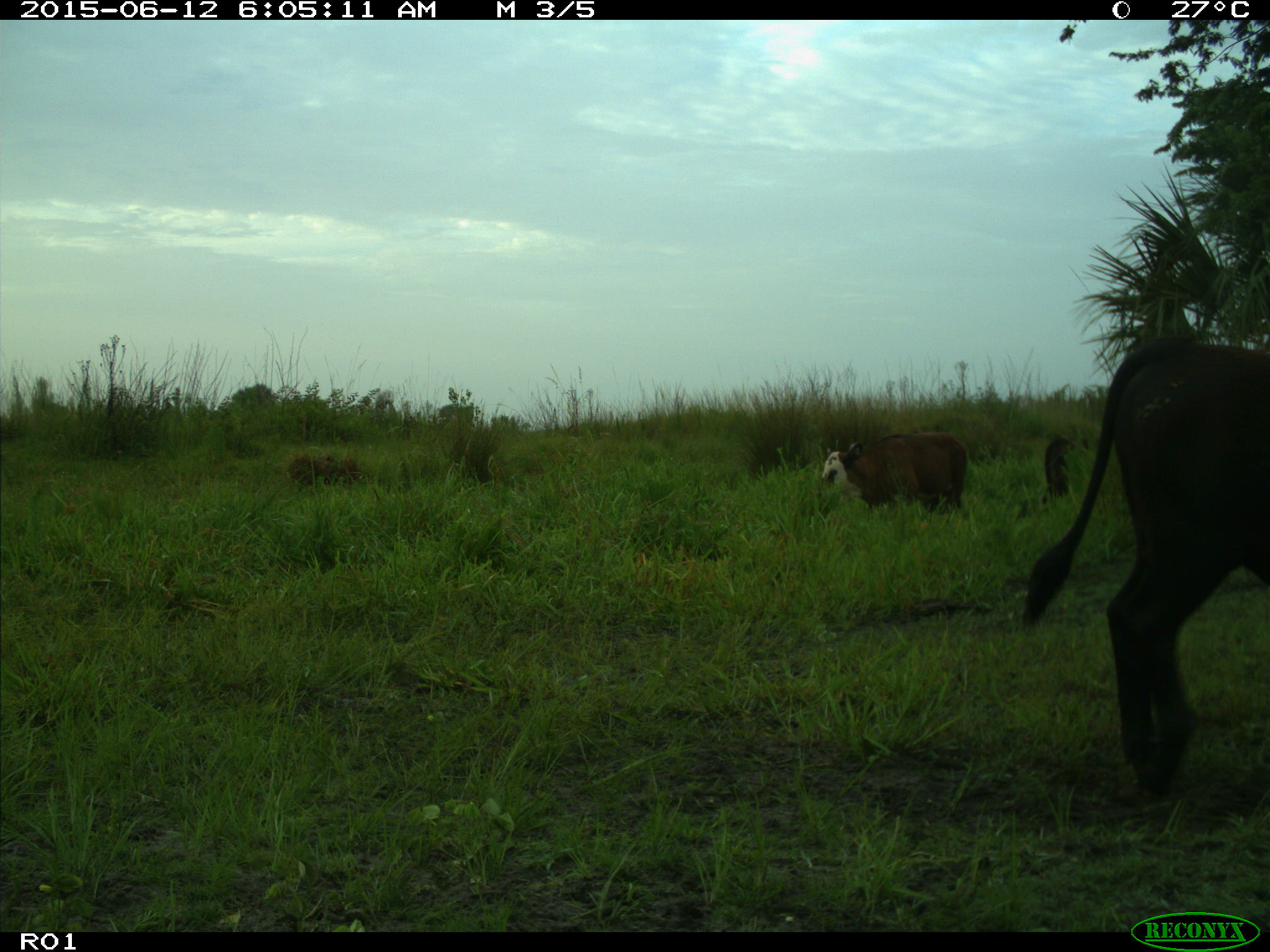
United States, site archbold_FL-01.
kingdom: Animalia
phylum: Chordata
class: Mammalia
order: Artiodactyla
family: Bovidae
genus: Bos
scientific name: Bos taurus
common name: domestic cow